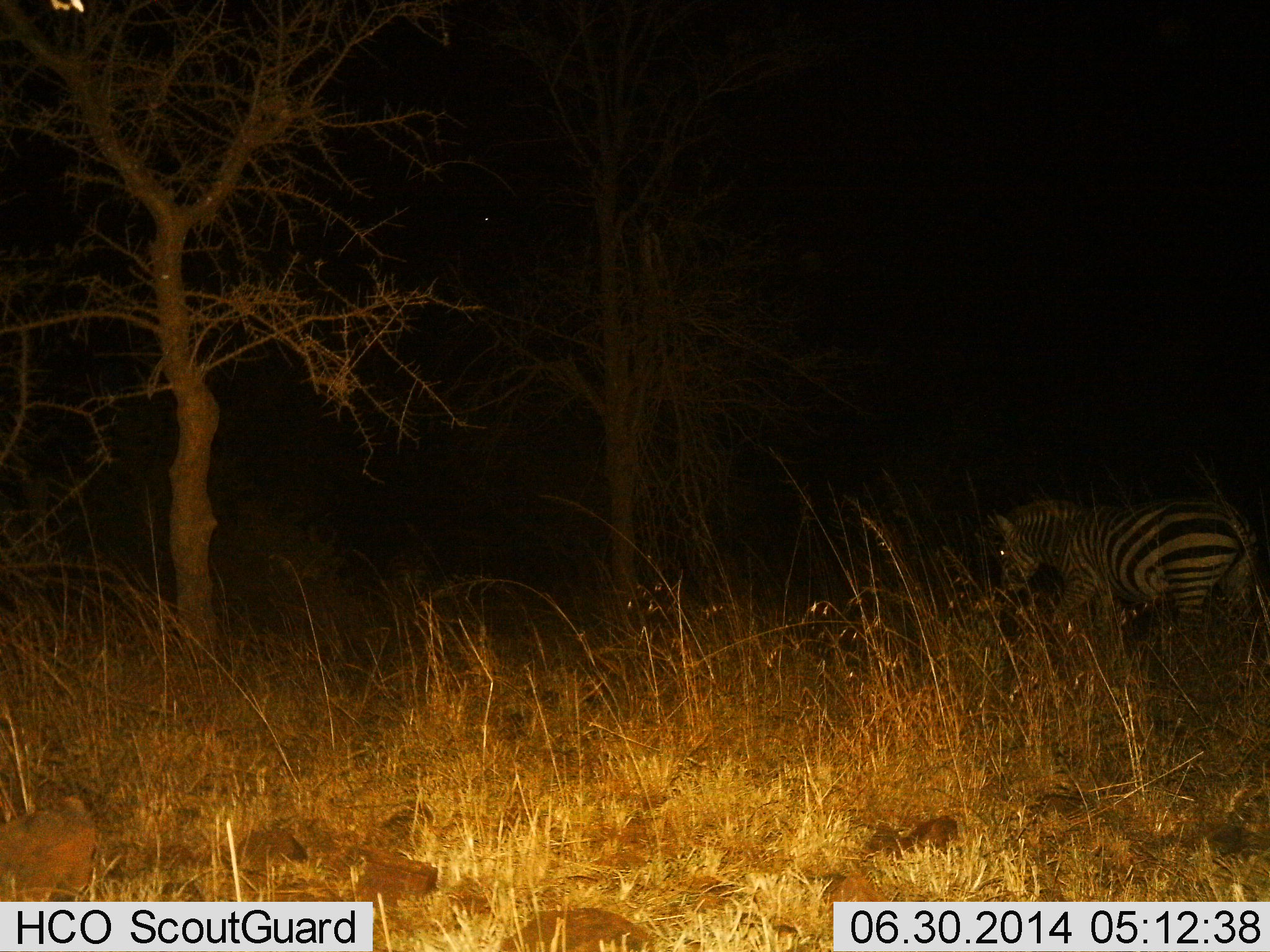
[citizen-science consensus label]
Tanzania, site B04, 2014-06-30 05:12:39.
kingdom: Animalia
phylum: Chordata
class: Mammalia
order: Perissodactyla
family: Equidae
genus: Equus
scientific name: Equus quagga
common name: plains zebra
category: zebra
Zebra (plains zebra) (Equus quagga), count 1. Behavior (volunteer vote fractions): standing 30%, resting 10%, moving 90%, interacting 0%. Young present (vote fraction): 0%. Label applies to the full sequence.